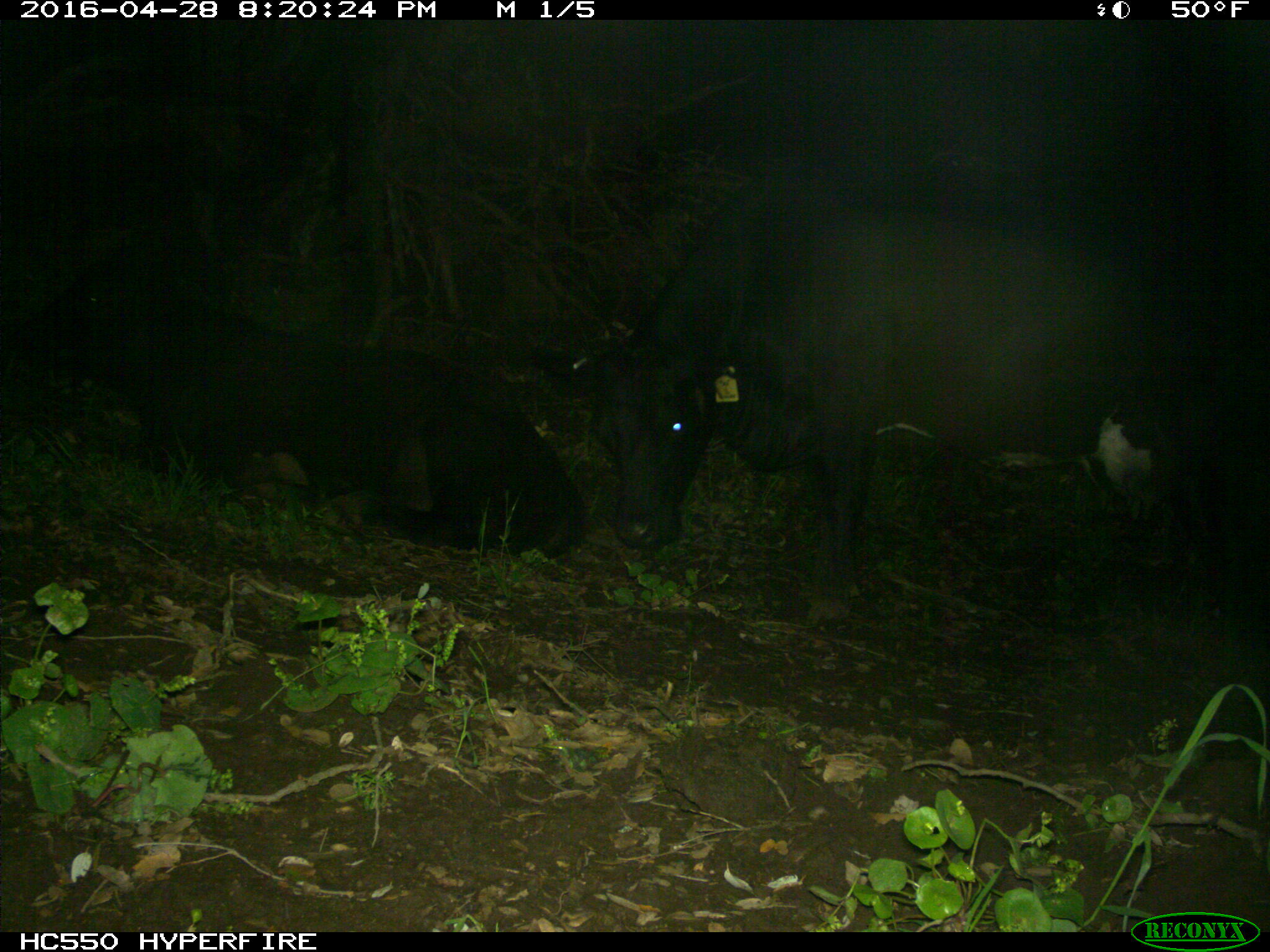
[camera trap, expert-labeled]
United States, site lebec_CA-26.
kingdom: Animalia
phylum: Chordata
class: Mammalia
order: Artiodactyla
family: Bovidae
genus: Bos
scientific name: Bos taurus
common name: domestic cow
Bos taurus (domestic cow).